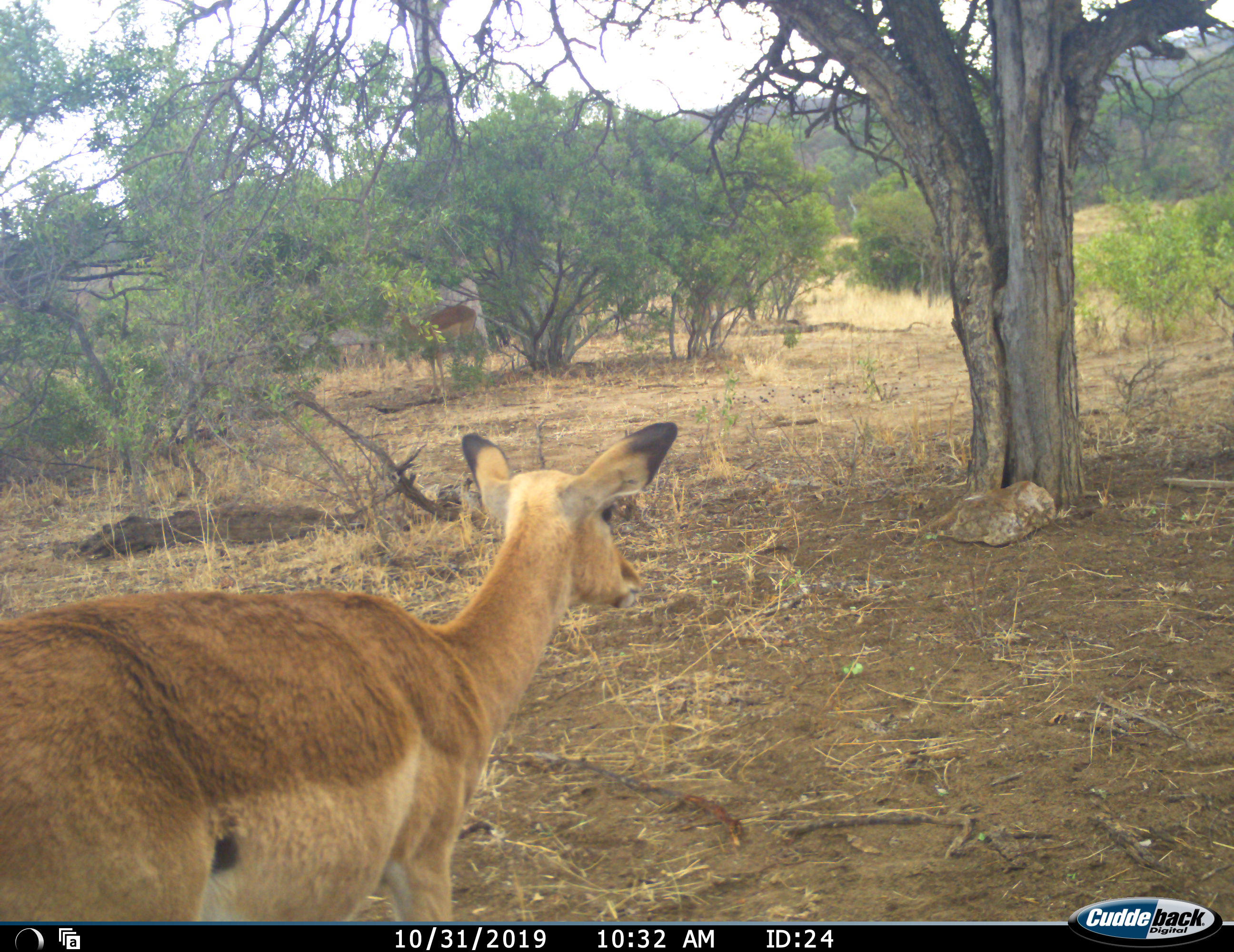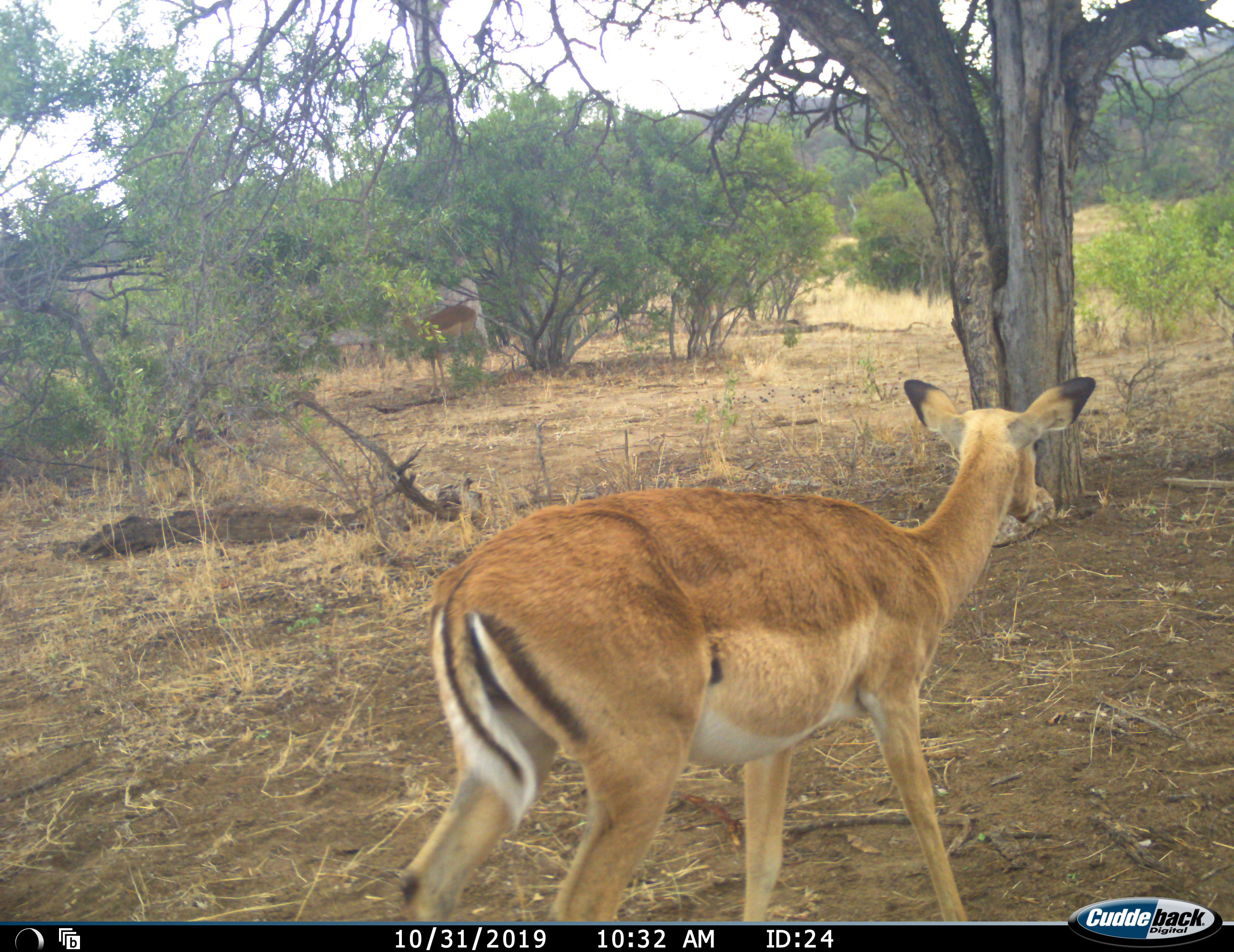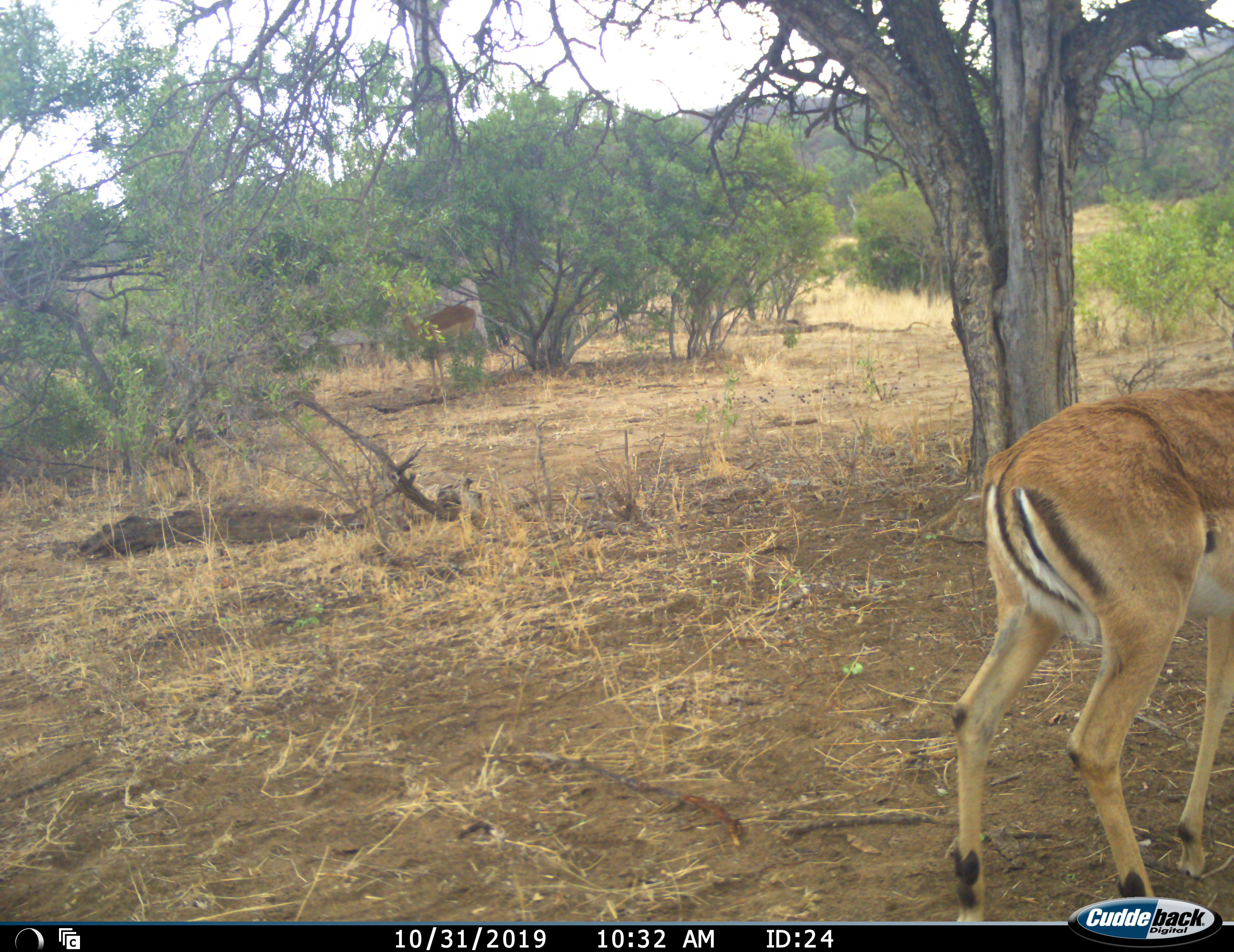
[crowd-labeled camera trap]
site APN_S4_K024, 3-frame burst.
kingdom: Animalia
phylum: Chordata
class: Mammalia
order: Artiodactyla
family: Bovidae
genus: Aepyceros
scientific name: Aepyceros melampus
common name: impala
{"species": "impala (Aepyceros melampus)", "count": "2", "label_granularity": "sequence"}